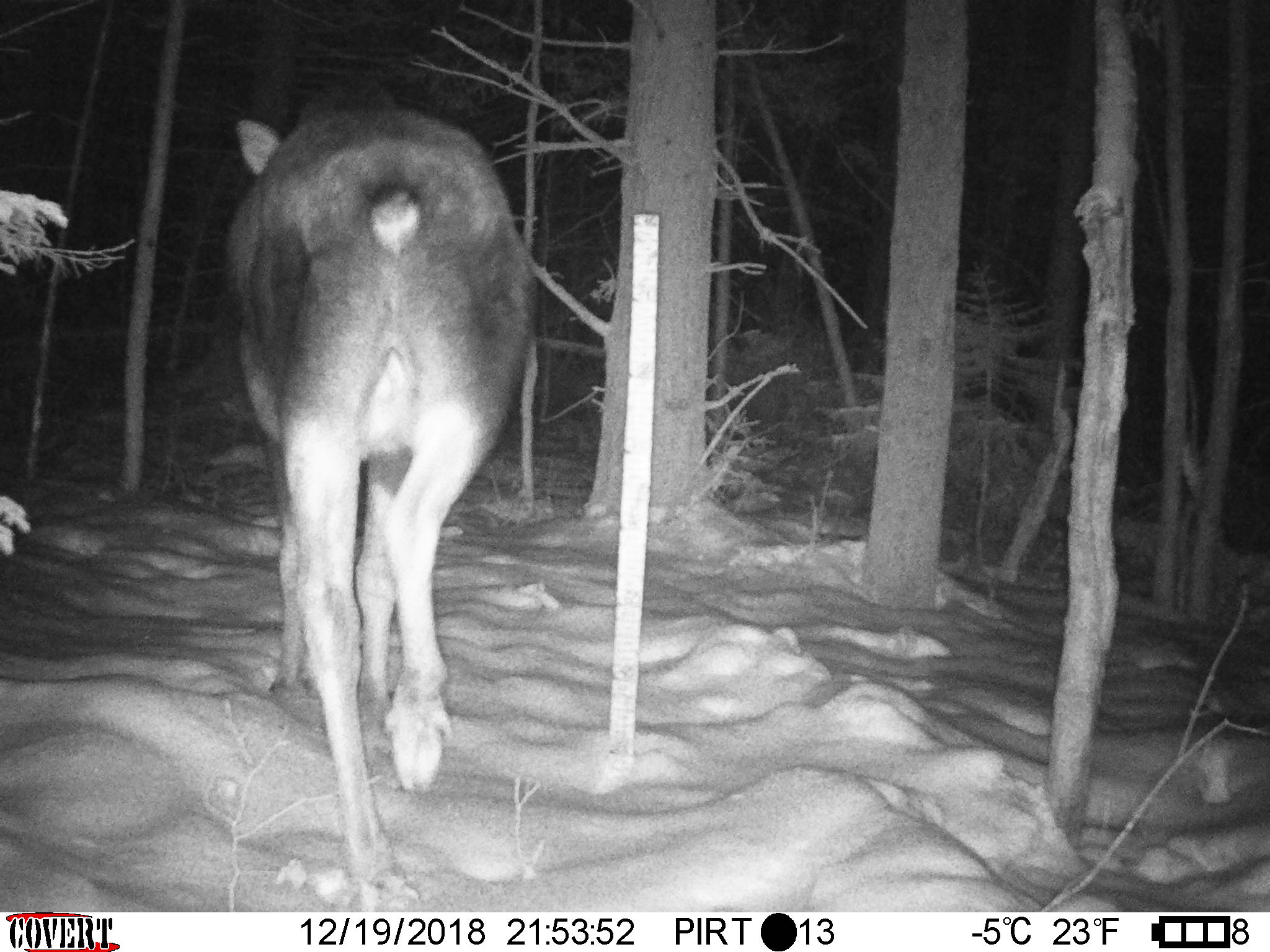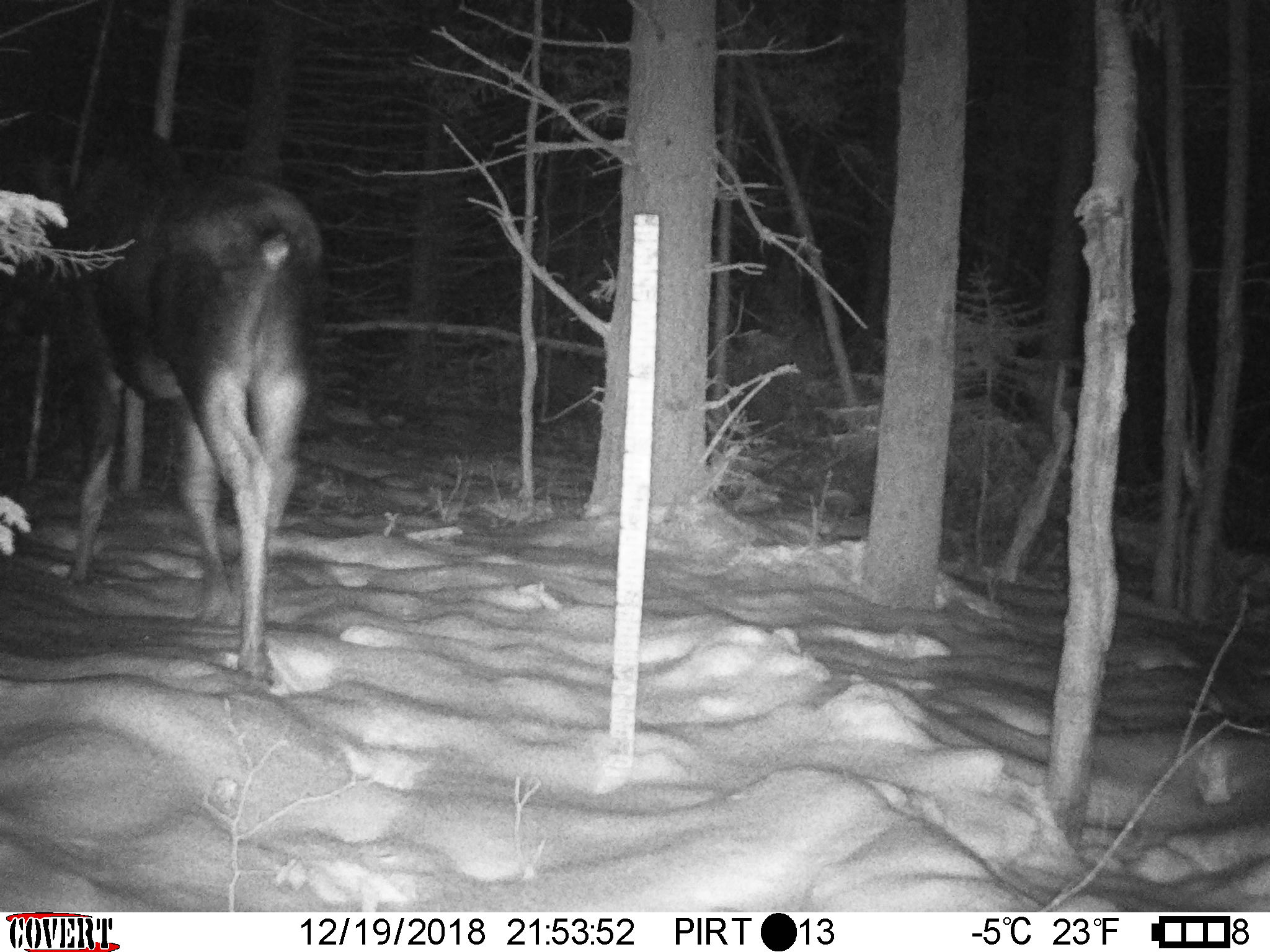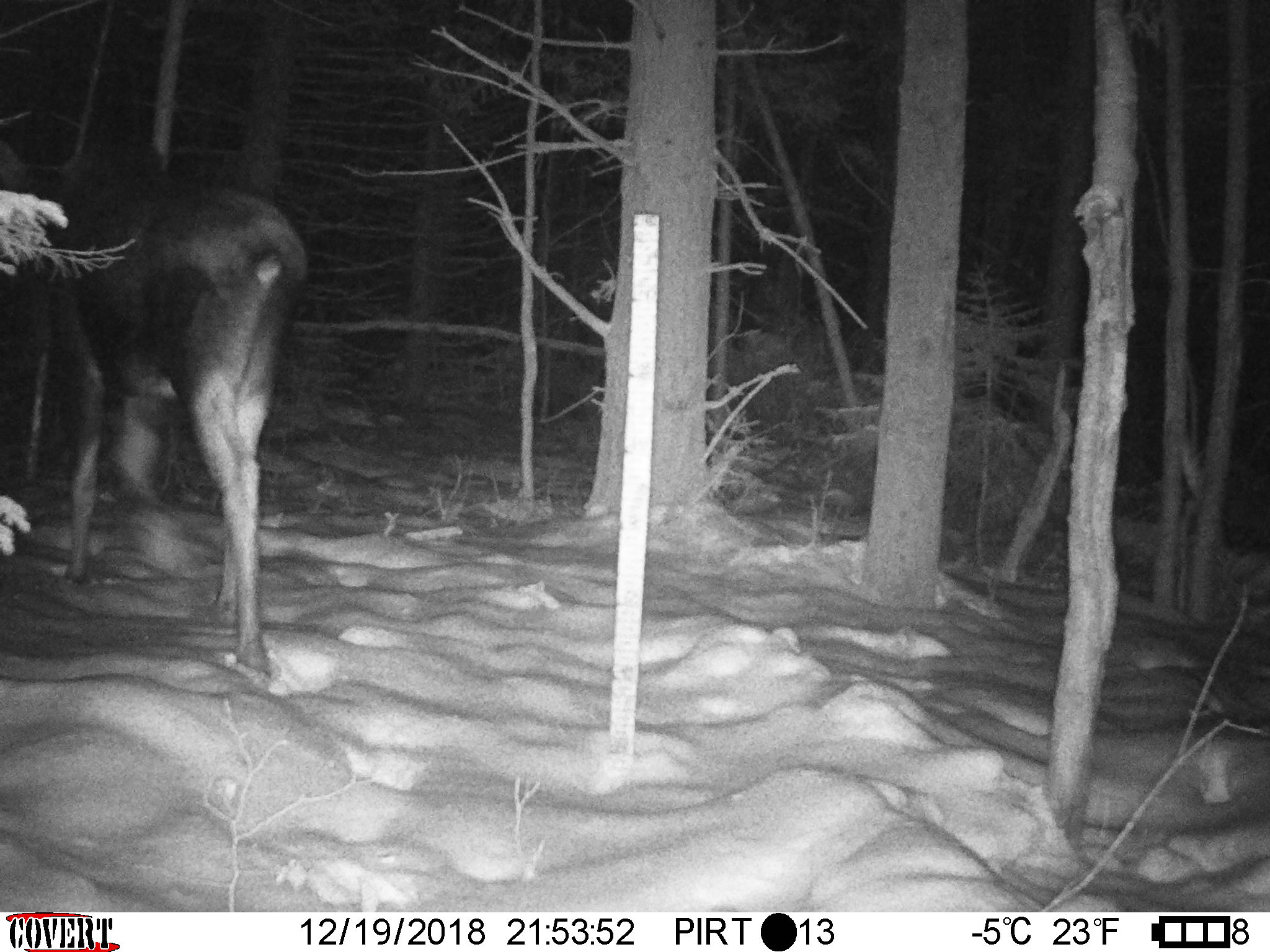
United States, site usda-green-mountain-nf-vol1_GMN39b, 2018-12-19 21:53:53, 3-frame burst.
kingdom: Animalia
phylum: Chordata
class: Mammalia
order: Artiodactyla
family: Cervidae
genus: Alces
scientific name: Alces alces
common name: moose